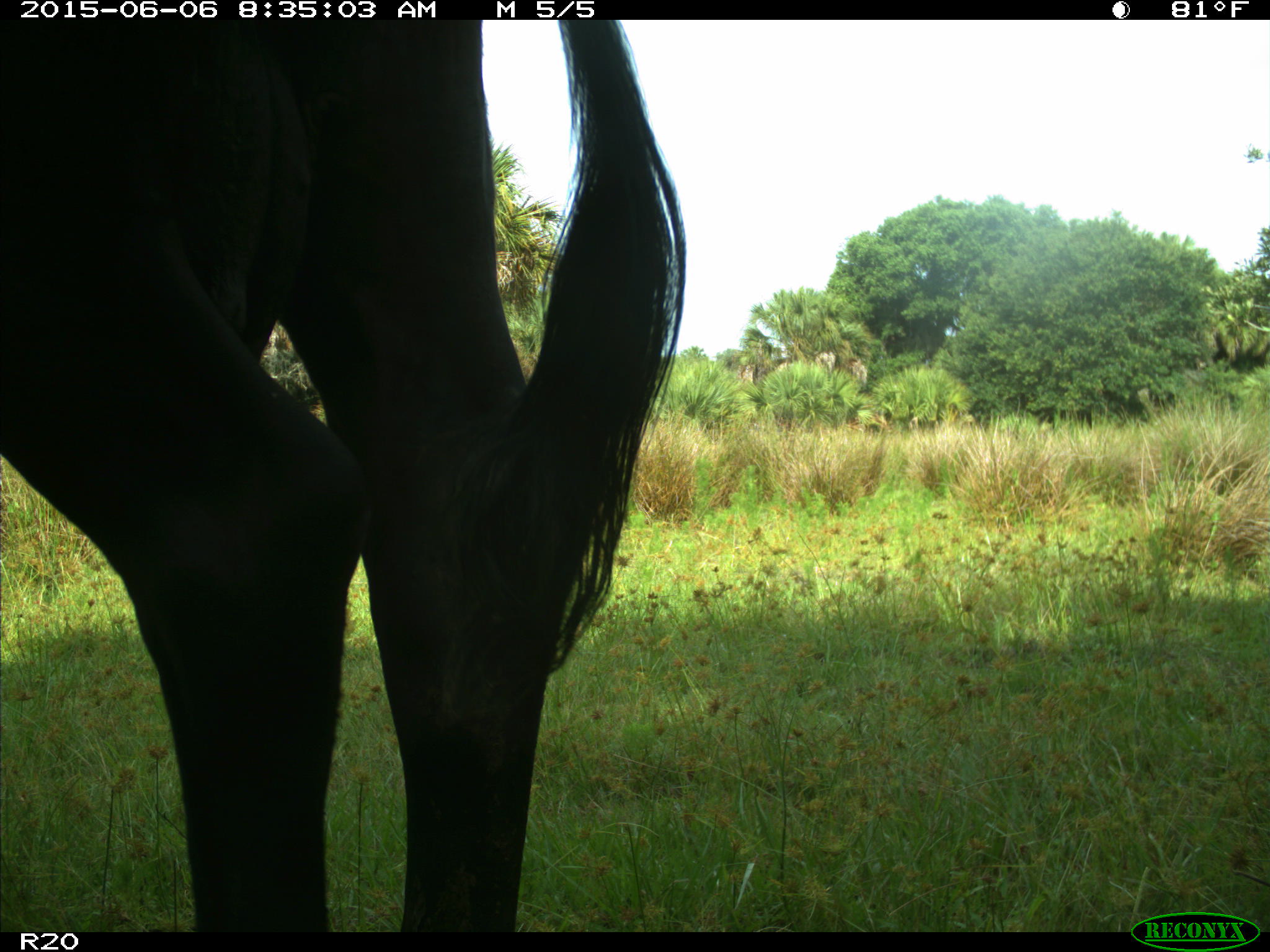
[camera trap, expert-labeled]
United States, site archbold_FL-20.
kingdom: Animalia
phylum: Chordata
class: Mammalia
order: Artiodactyla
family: Bovidae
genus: Bos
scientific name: Bos taurus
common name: domestic cow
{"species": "Bos taurus (domestic cow)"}